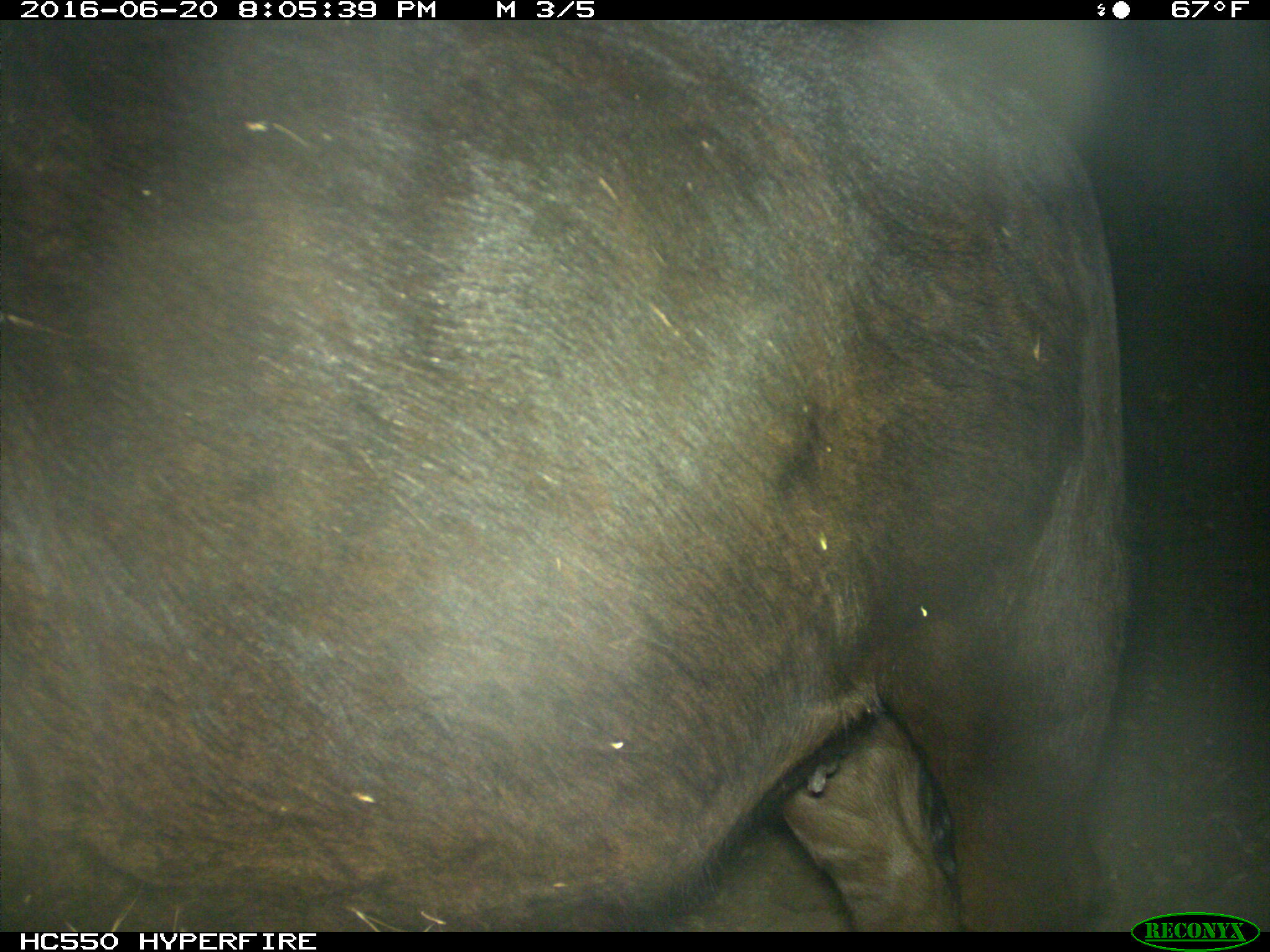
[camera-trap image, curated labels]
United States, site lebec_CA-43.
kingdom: Animalia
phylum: Chordata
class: Mammalia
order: Artiodactyla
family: Bovidae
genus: Bos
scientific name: Bos taurus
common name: domestic cow